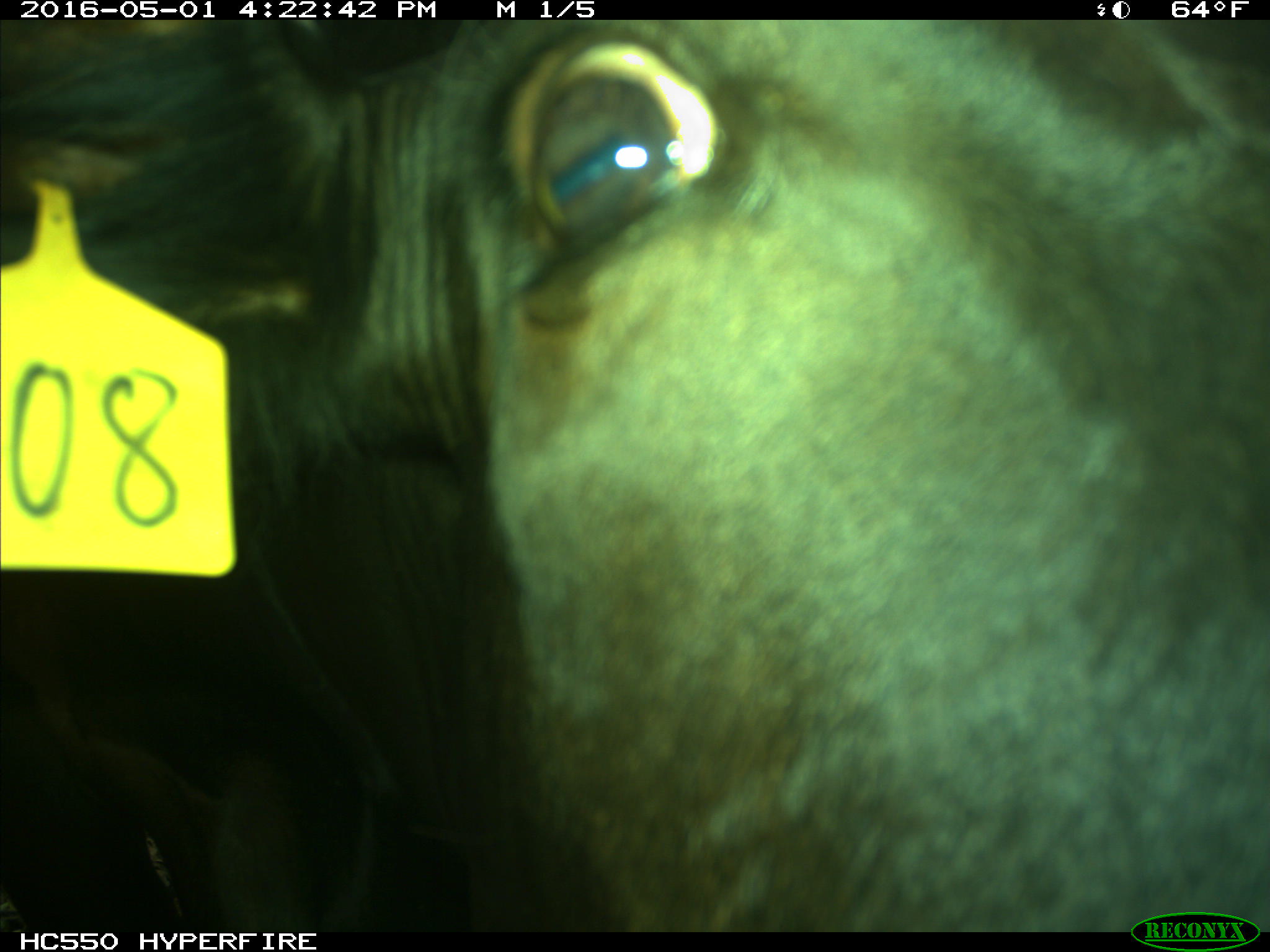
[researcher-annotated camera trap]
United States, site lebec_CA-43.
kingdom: Animalia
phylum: Chordata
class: Mammalia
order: Artiodactyla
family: Bovidae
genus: Bos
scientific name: Bos taurus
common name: domestic cow